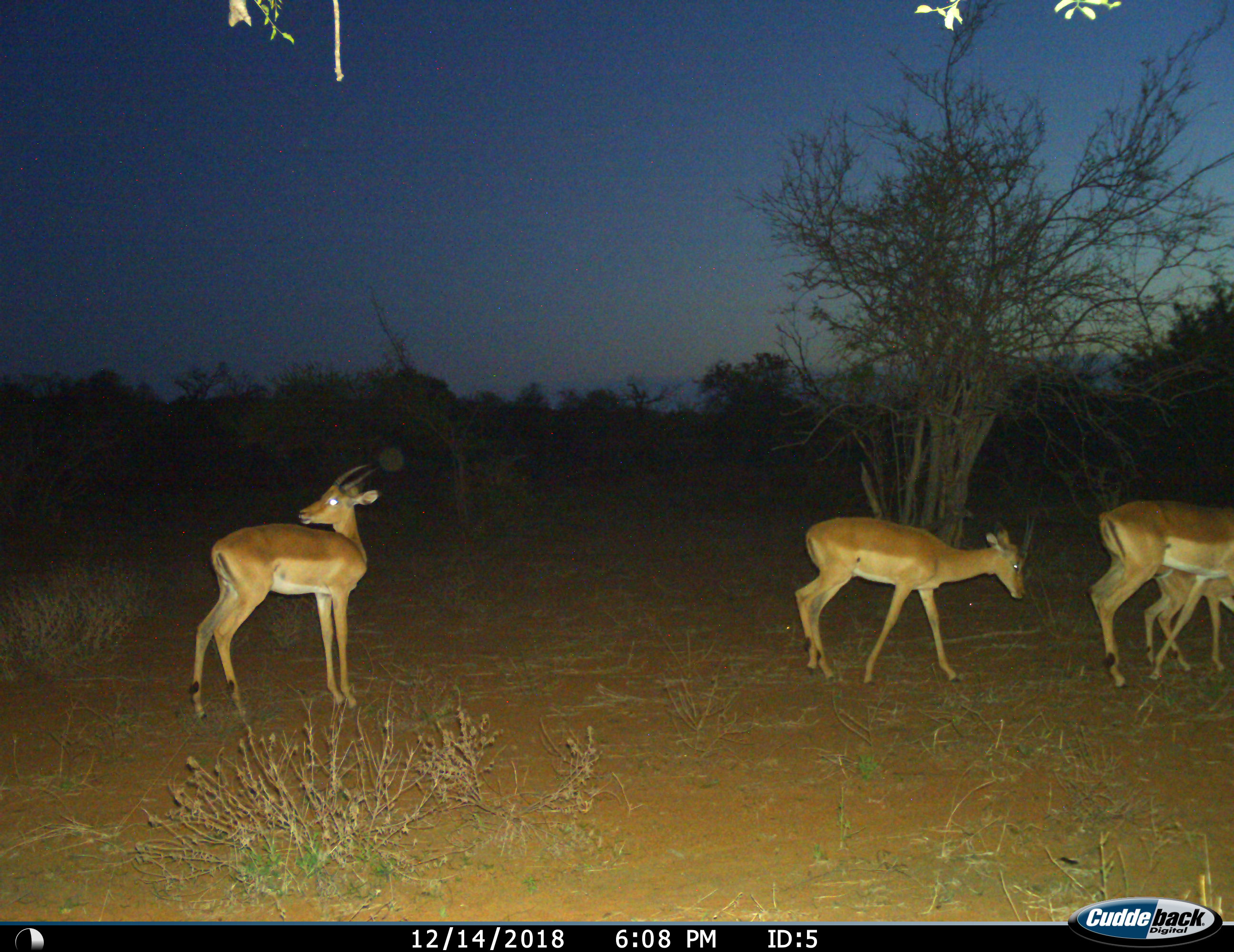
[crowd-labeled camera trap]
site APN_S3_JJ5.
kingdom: Animalia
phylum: Chordata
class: Mammalia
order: Artiodactyla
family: Bovidae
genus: Aepyceros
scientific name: Aepyceros melampus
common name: impala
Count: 4.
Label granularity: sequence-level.